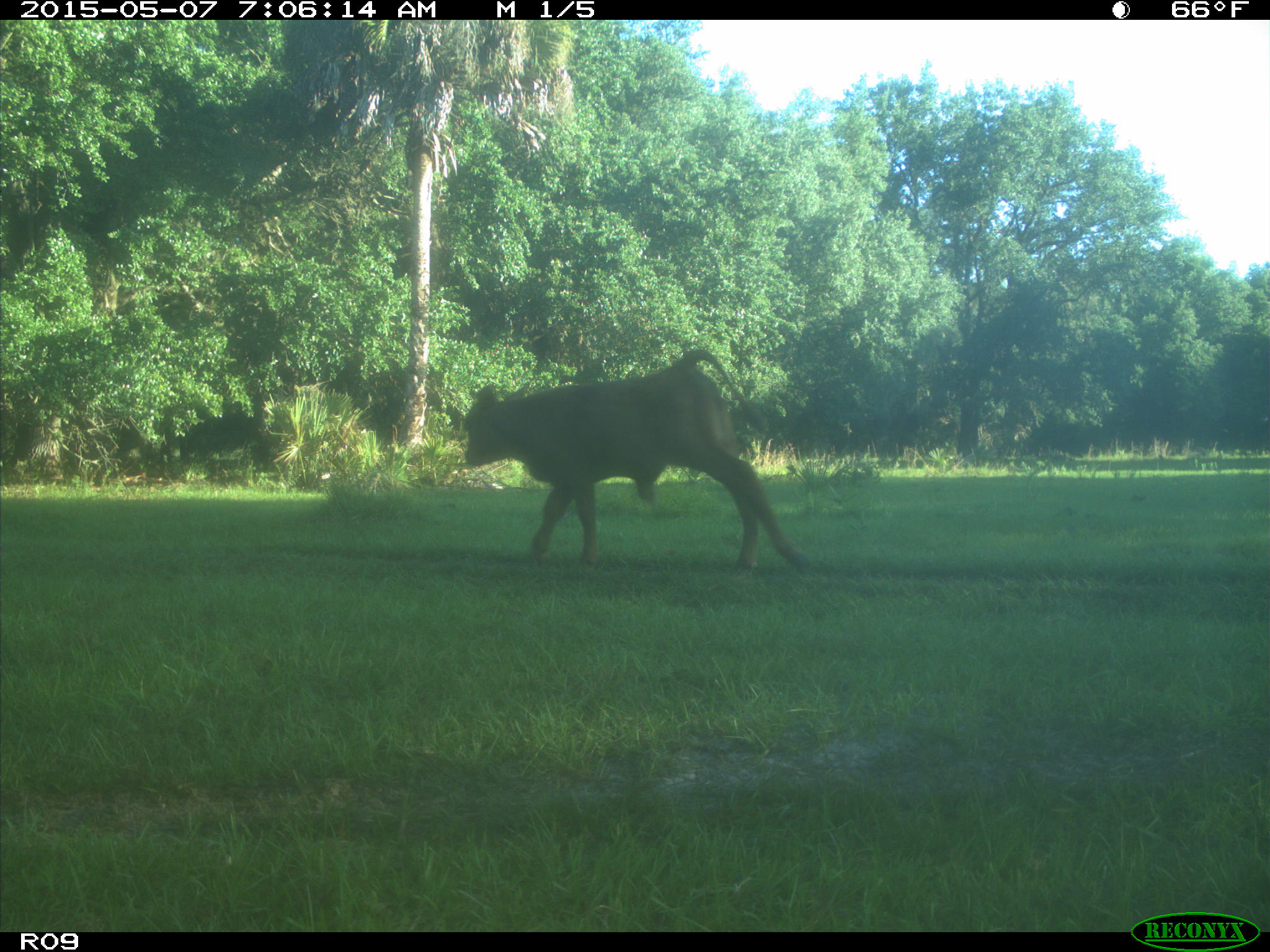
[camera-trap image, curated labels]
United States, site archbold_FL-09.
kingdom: Animalia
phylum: Chordata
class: Mammalia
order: Artiodactyla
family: Bovidae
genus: Bos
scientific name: Bos taurus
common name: domestic cow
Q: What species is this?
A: Bos taurus (domestic cow).